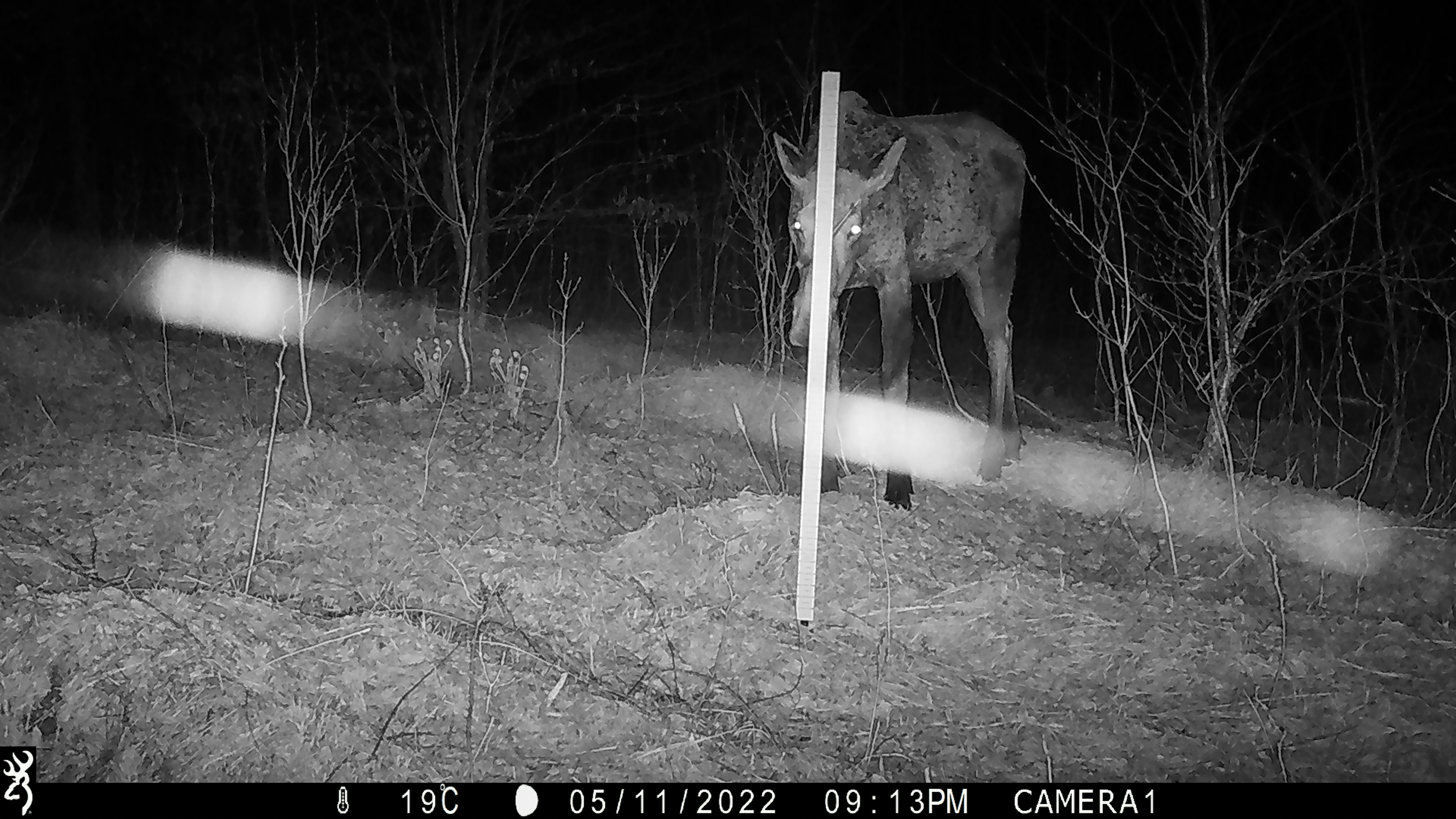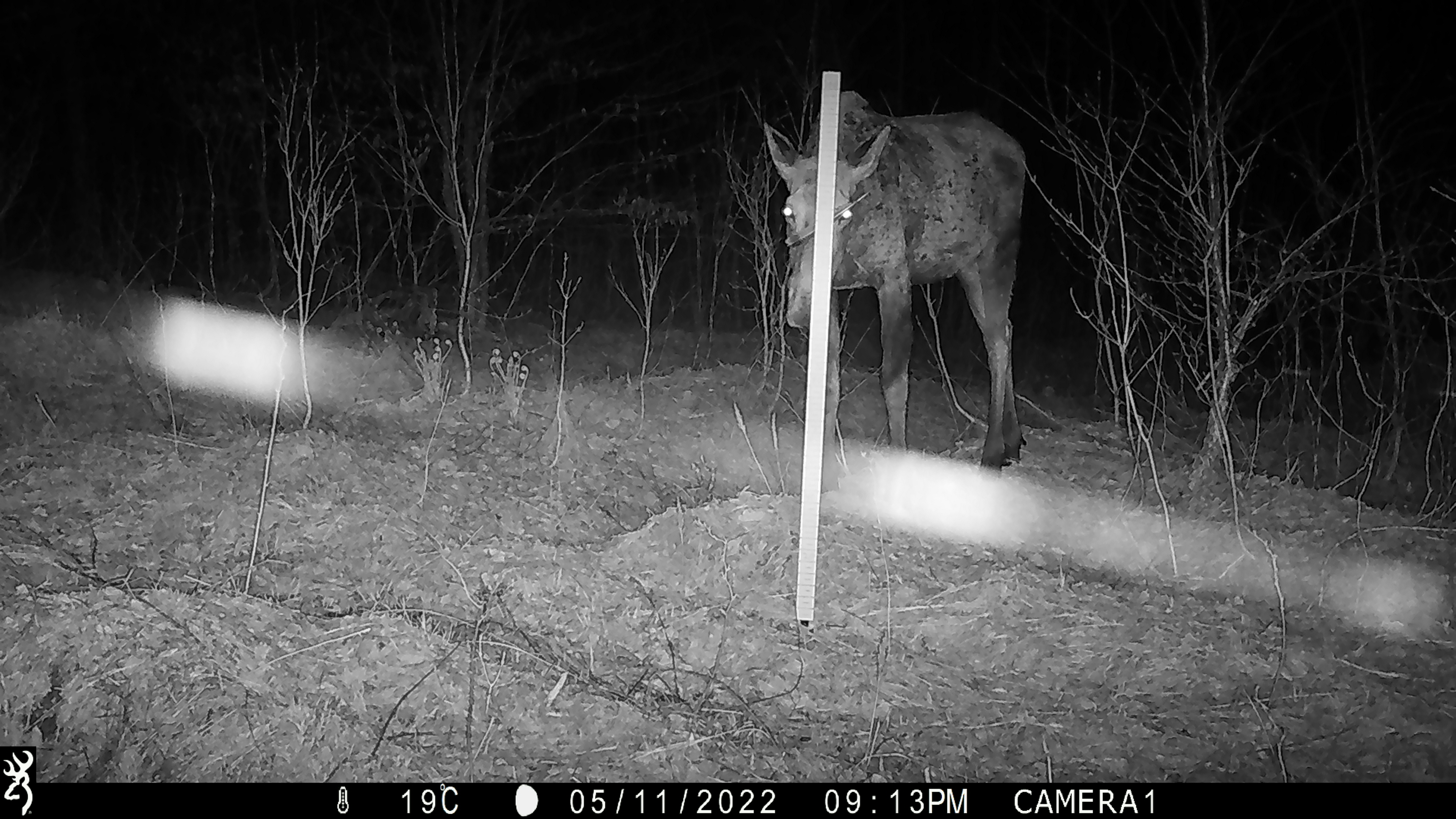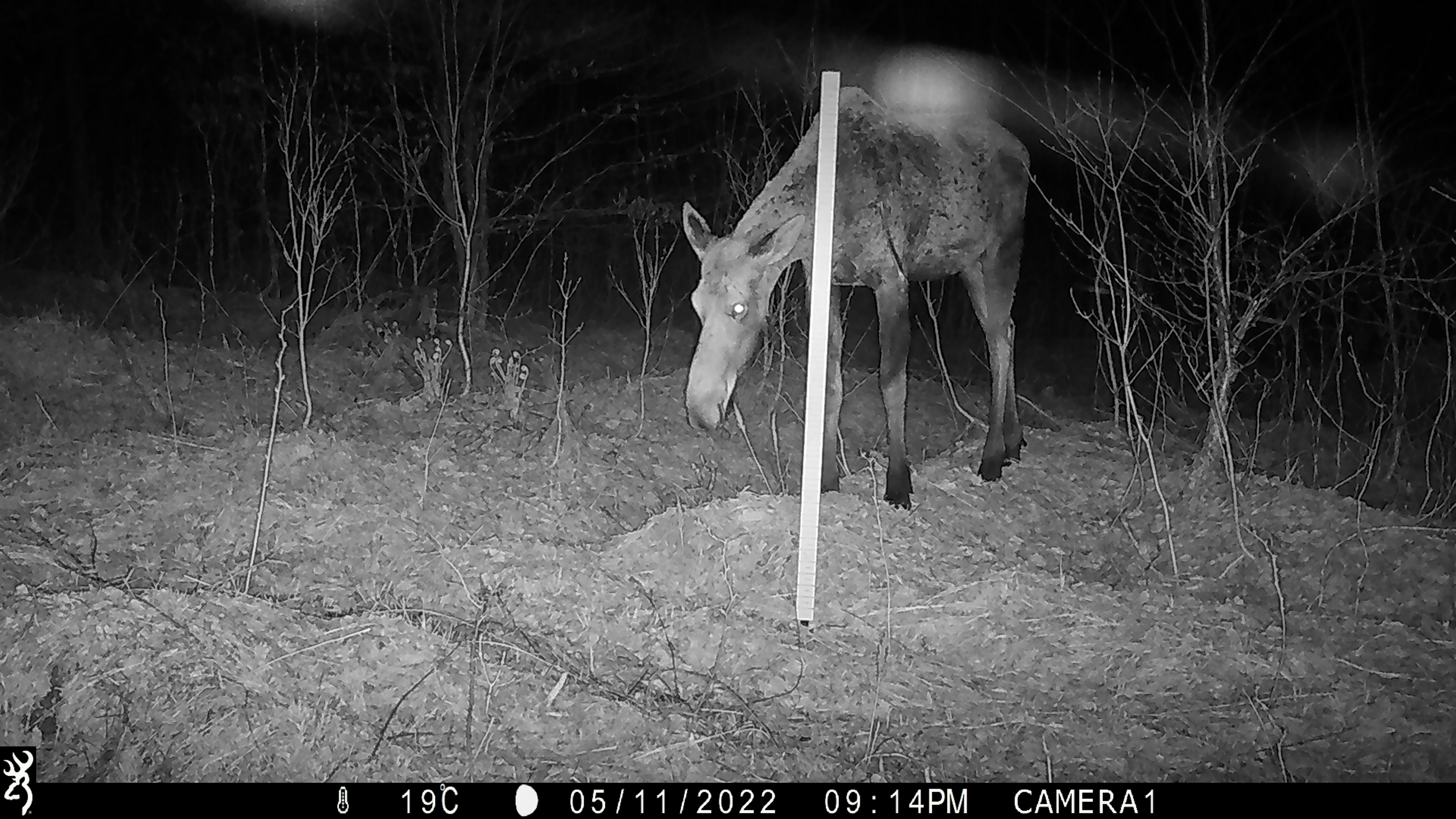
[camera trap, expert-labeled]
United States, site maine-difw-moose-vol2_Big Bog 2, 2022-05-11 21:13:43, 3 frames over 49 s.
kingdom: Animalia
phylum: Chordata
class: Mammalia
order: Artiodactyla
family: Cervidae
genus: Alces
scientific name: Alces alces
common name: moose